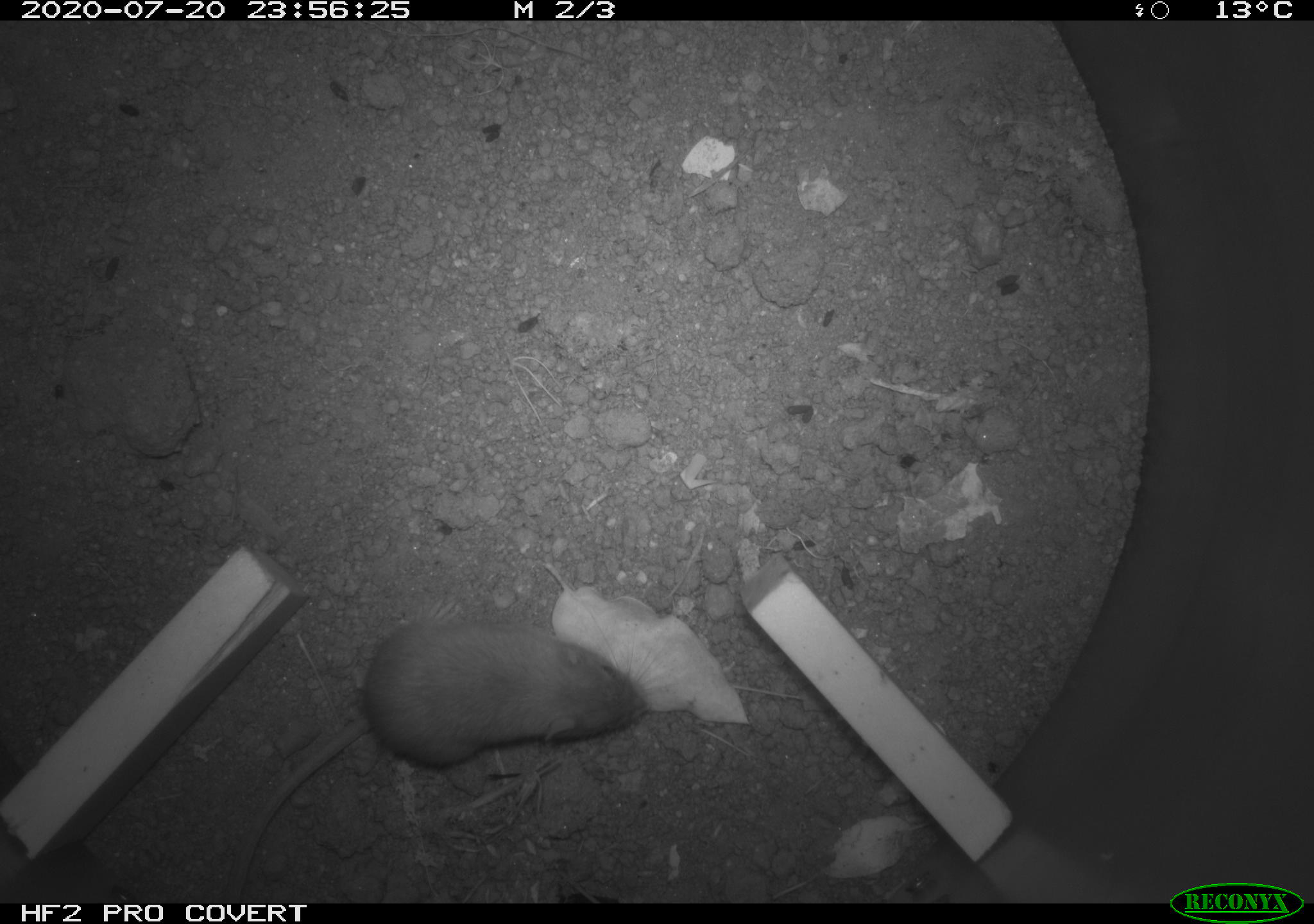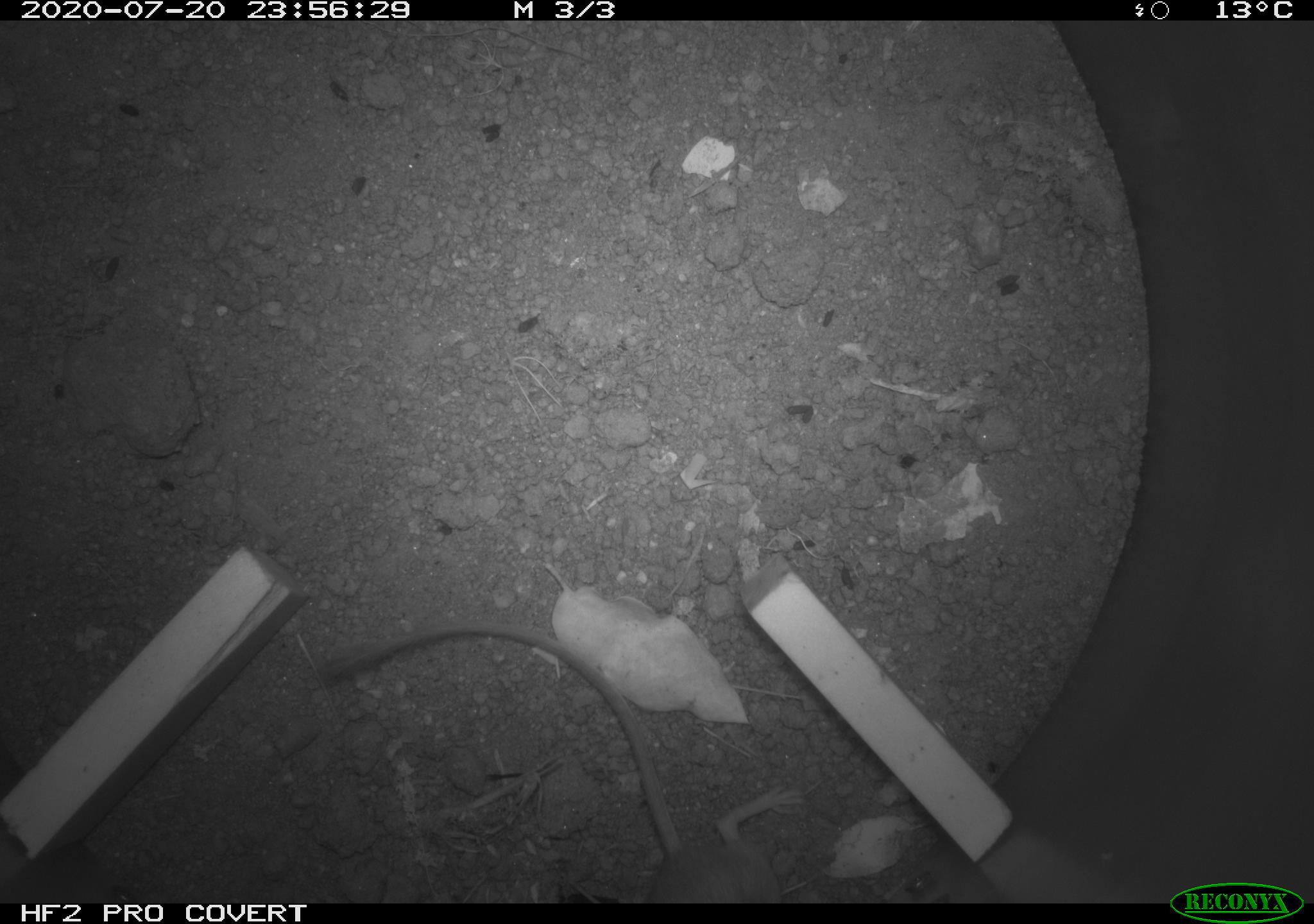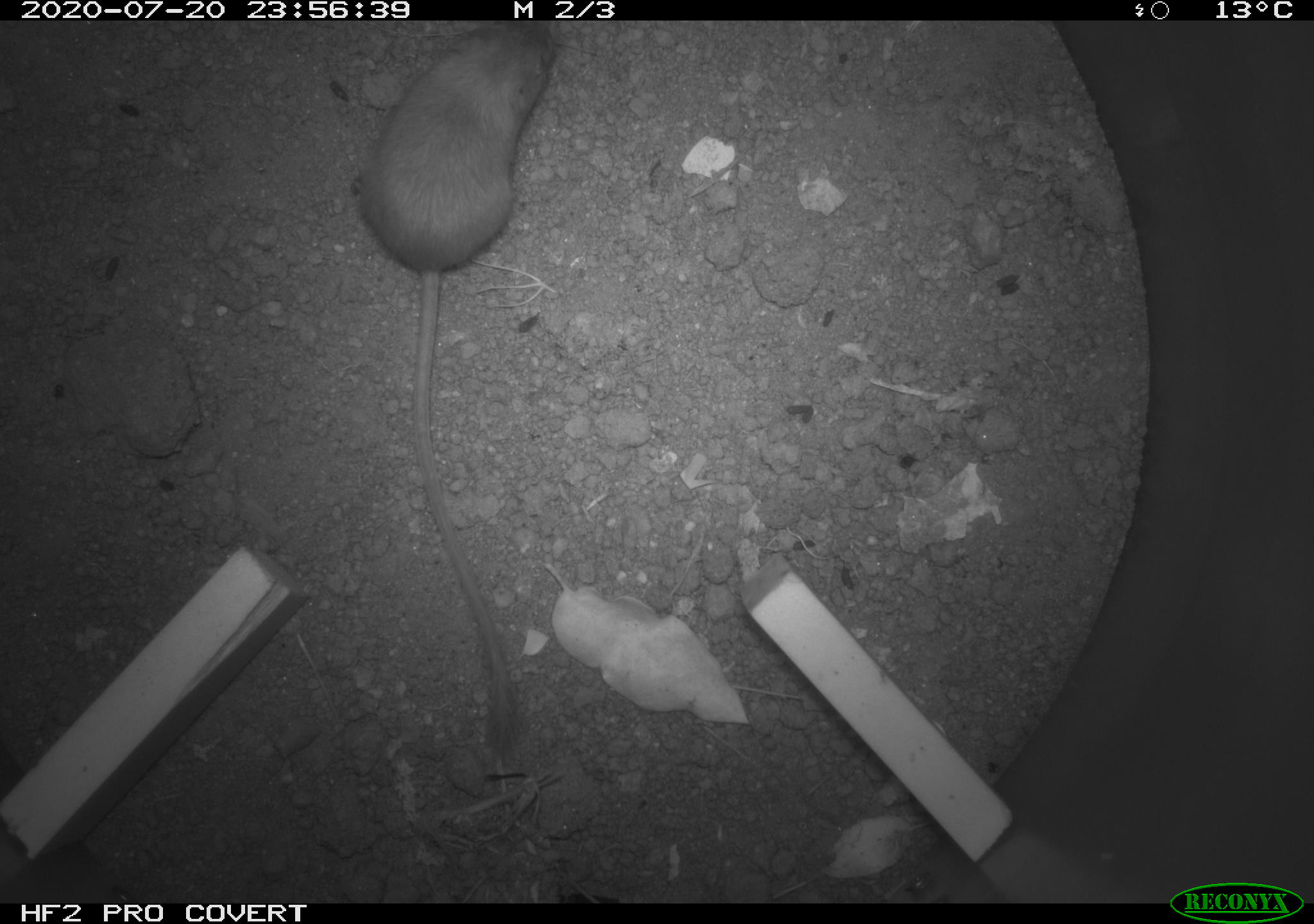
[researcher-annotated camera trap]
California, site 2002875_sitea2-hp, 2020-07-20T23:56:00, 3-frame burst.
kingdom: Animalia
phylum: Chordata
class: Mammalia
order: Rodentia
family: Heteromyidae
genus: Dipodomys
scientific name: Dipodomys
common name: kangaroo rats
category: dipodomys species